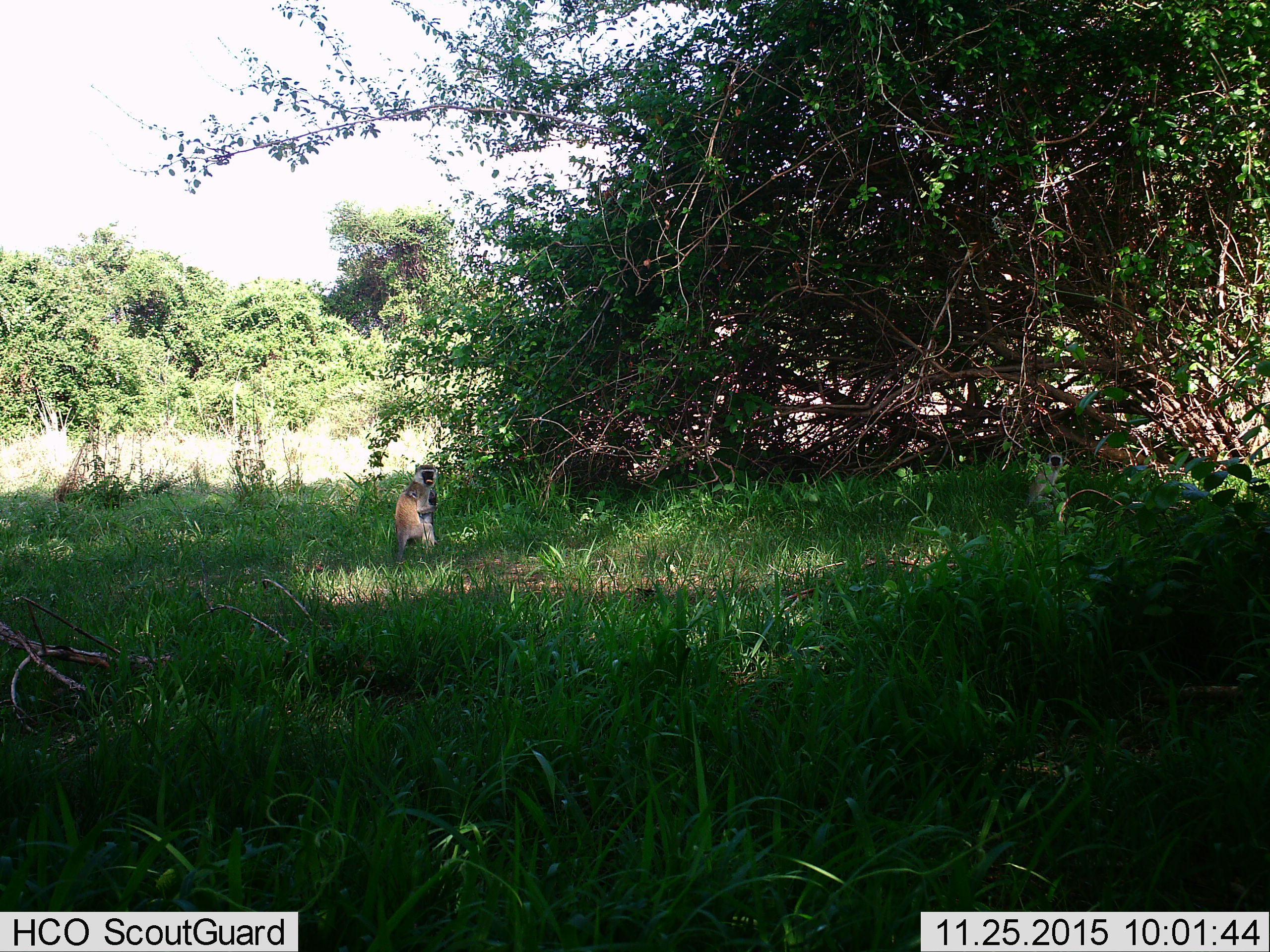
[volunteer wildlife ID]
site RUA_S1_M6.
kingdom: Animalia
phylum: Chordata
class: Mammalia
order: Primates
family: Cercopithecidae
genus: Chlorocebus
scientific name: Chlorocebus pygerythrus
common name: vervet monkey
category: monkeyvervet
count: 2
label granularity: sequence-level